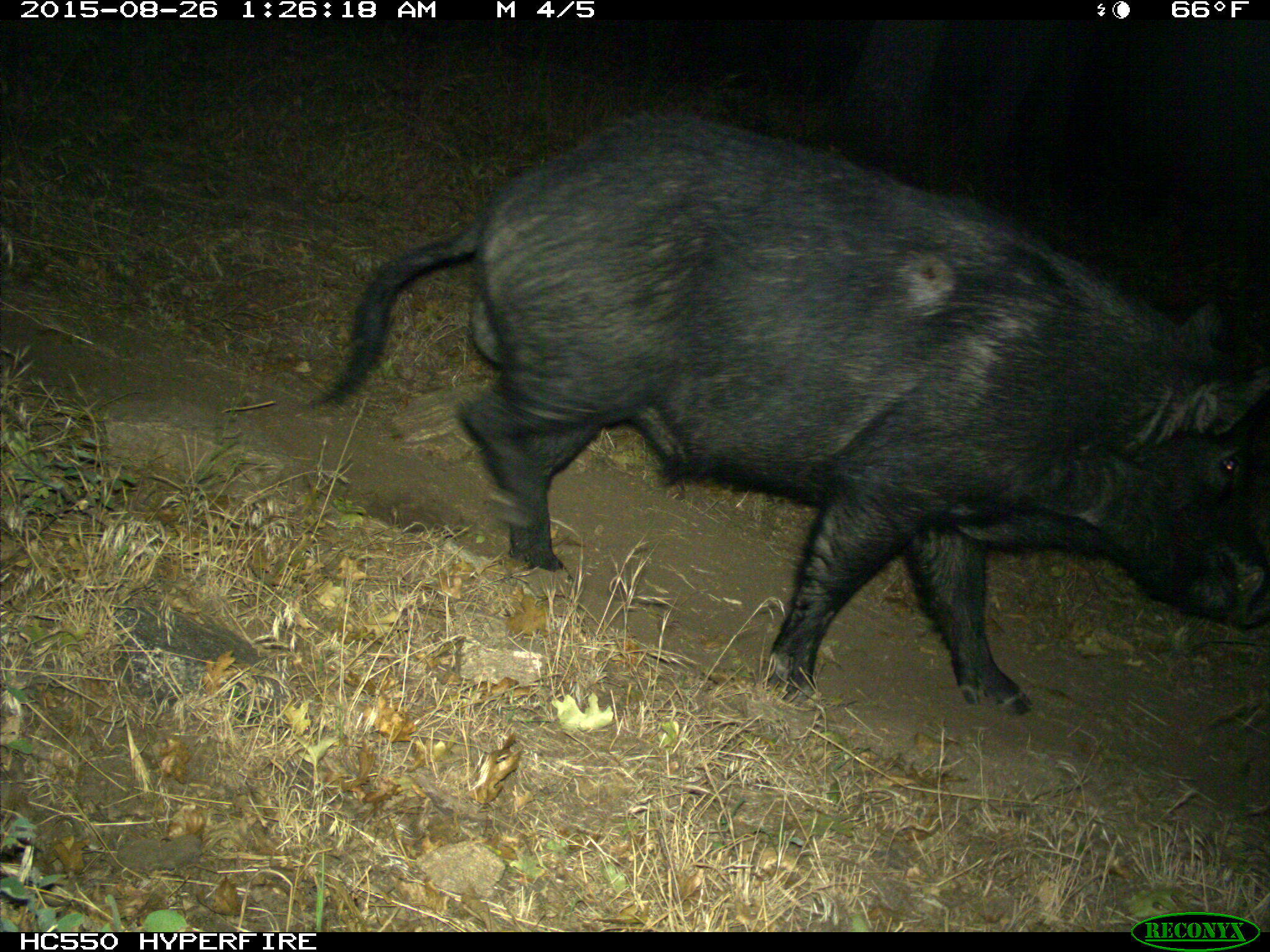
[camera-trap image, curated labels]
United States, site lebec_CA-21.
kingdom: Animalia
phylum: Chordata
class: Mammalia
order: Artiodactyla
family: Suidae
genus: Sus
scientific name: Sus scrofa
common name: wild boar